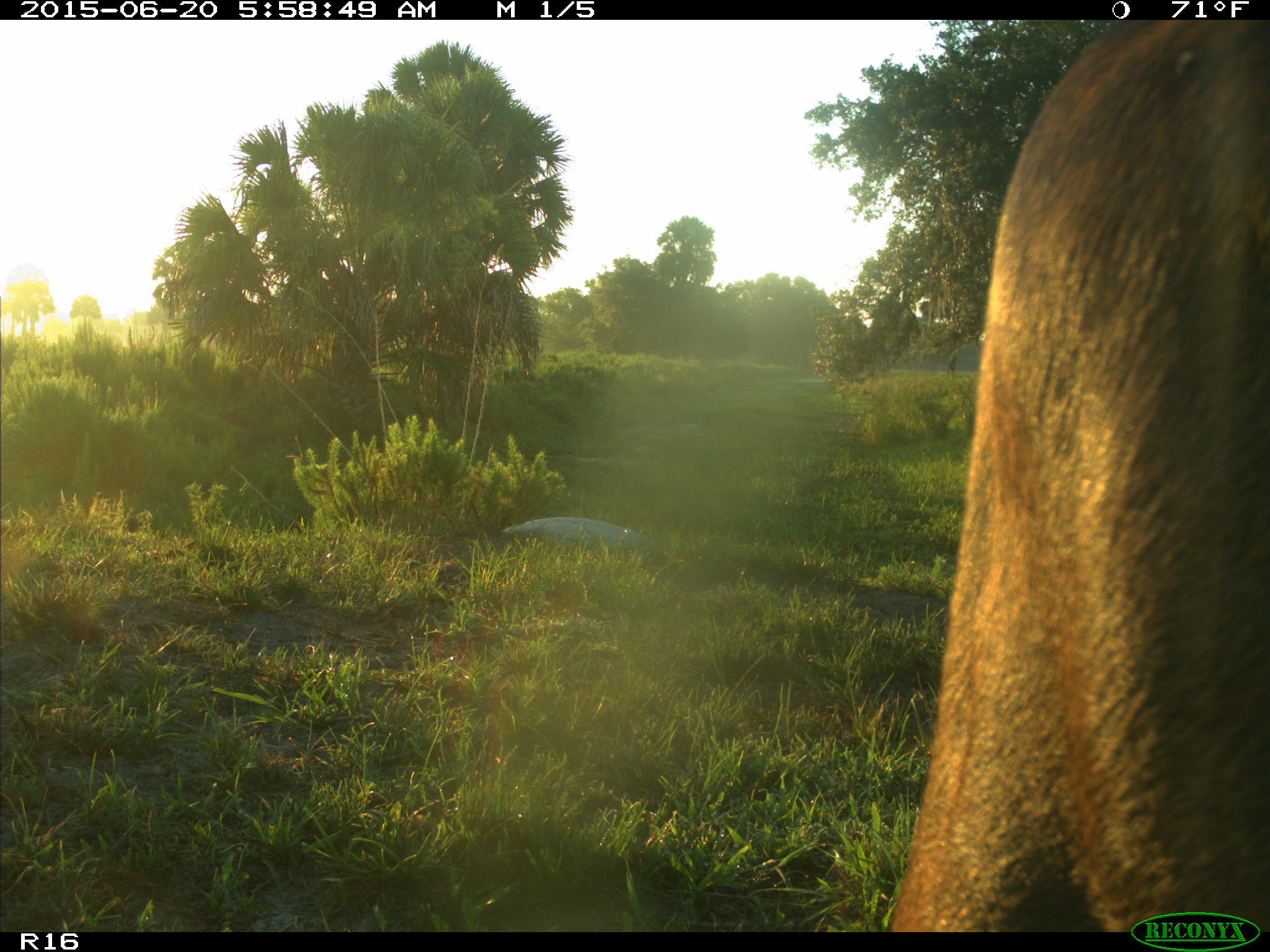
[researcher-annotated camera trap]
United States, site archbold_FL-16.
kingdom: Animalia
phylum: Chordata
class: Mammalia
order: Artiodactyla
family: Bovidae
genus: Bos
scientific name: Bos taurus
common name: domestic cow